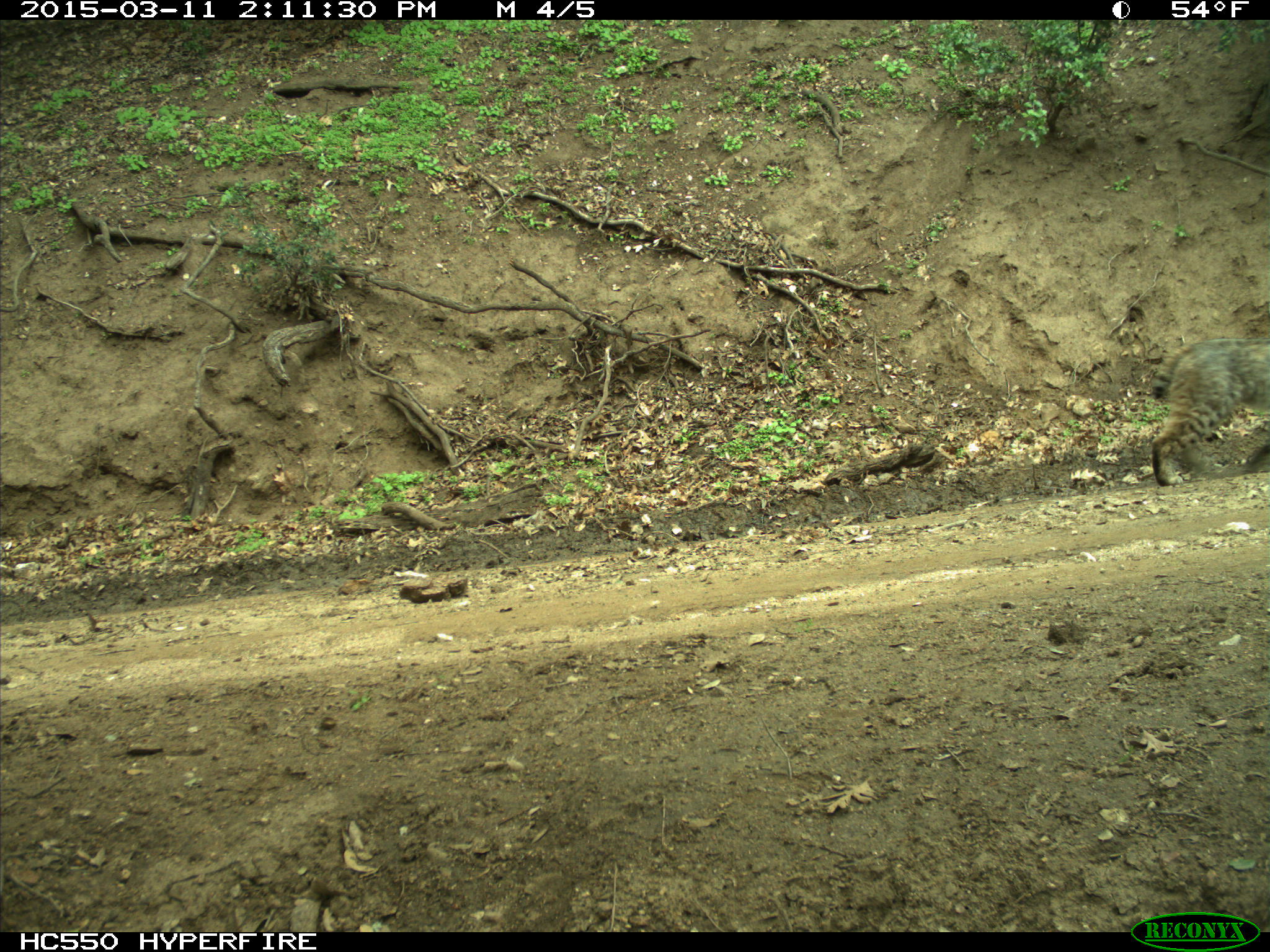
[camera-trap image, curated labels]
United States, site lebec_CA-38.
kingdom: Animalia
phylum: Chordata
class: Mammalia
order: Carnivora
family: Felidae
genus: Lynx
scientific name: Lynx rufus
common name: bobcat